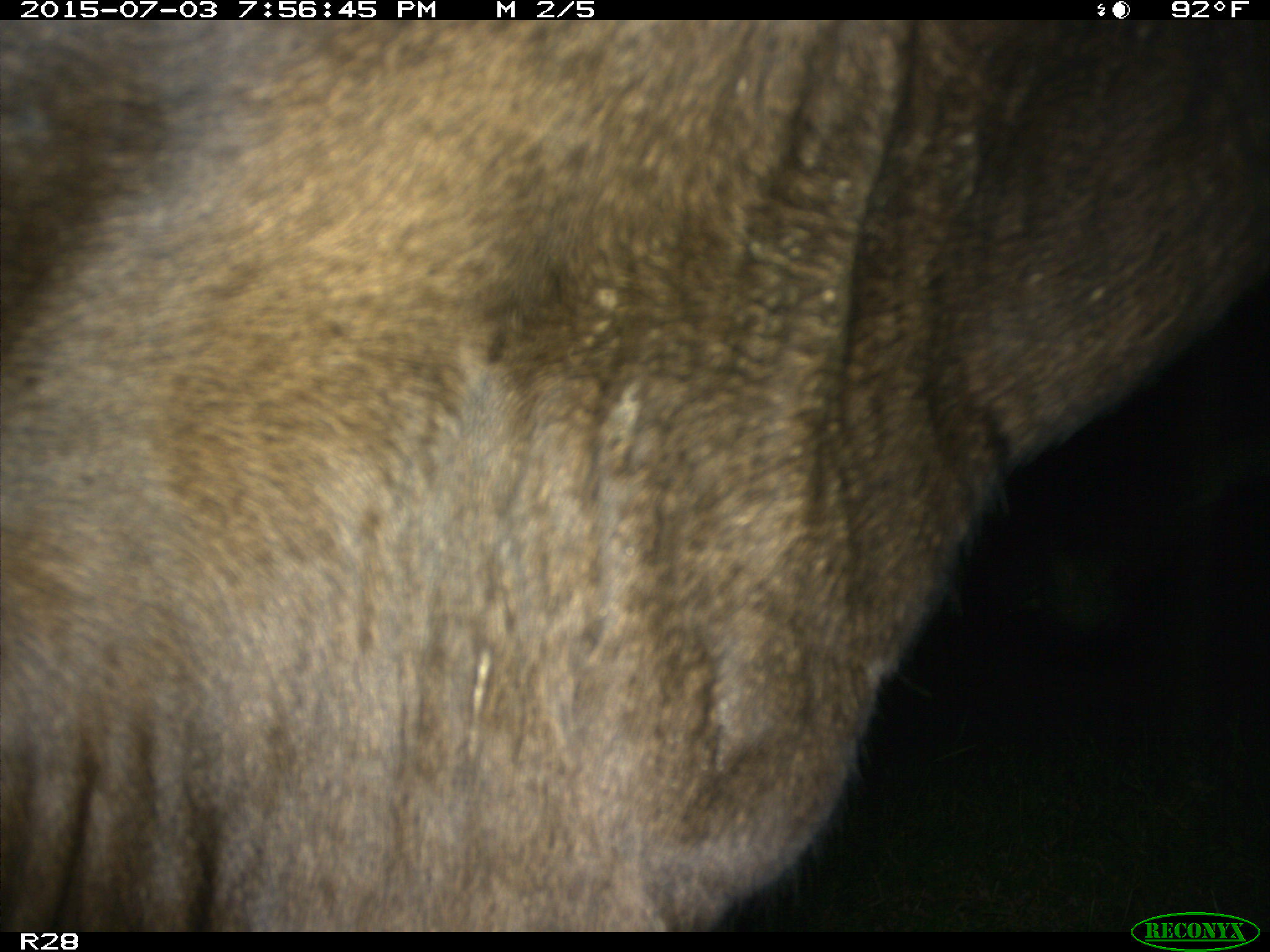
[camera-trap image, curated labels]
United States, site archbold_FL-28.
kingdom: Animalia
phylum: Chordata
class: Mammalia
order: Artiodactyla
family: Bovidae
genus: Bos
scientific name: Bos taurus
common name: domestic cow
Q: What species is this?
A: Bos taurus (domestic cow).